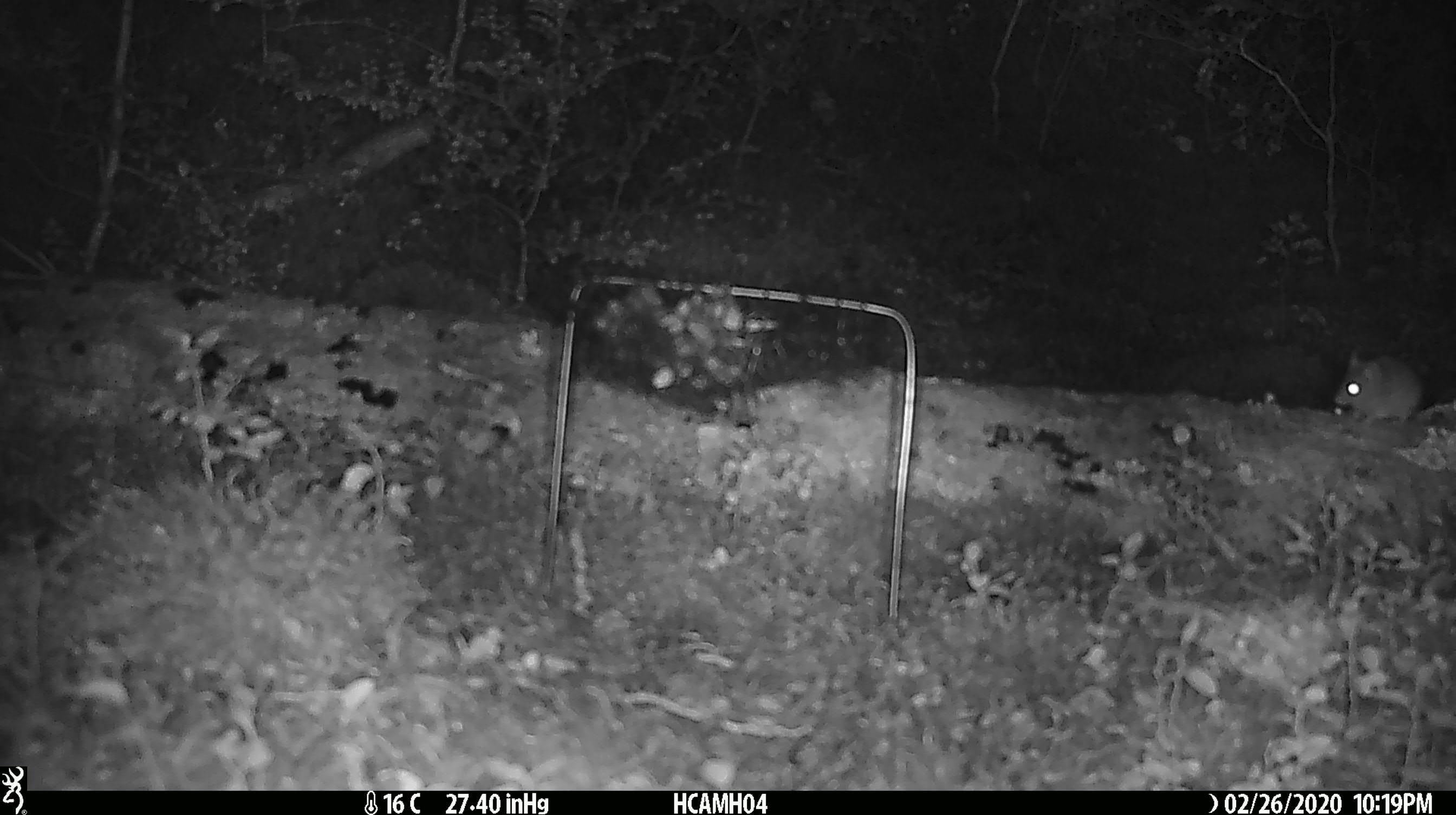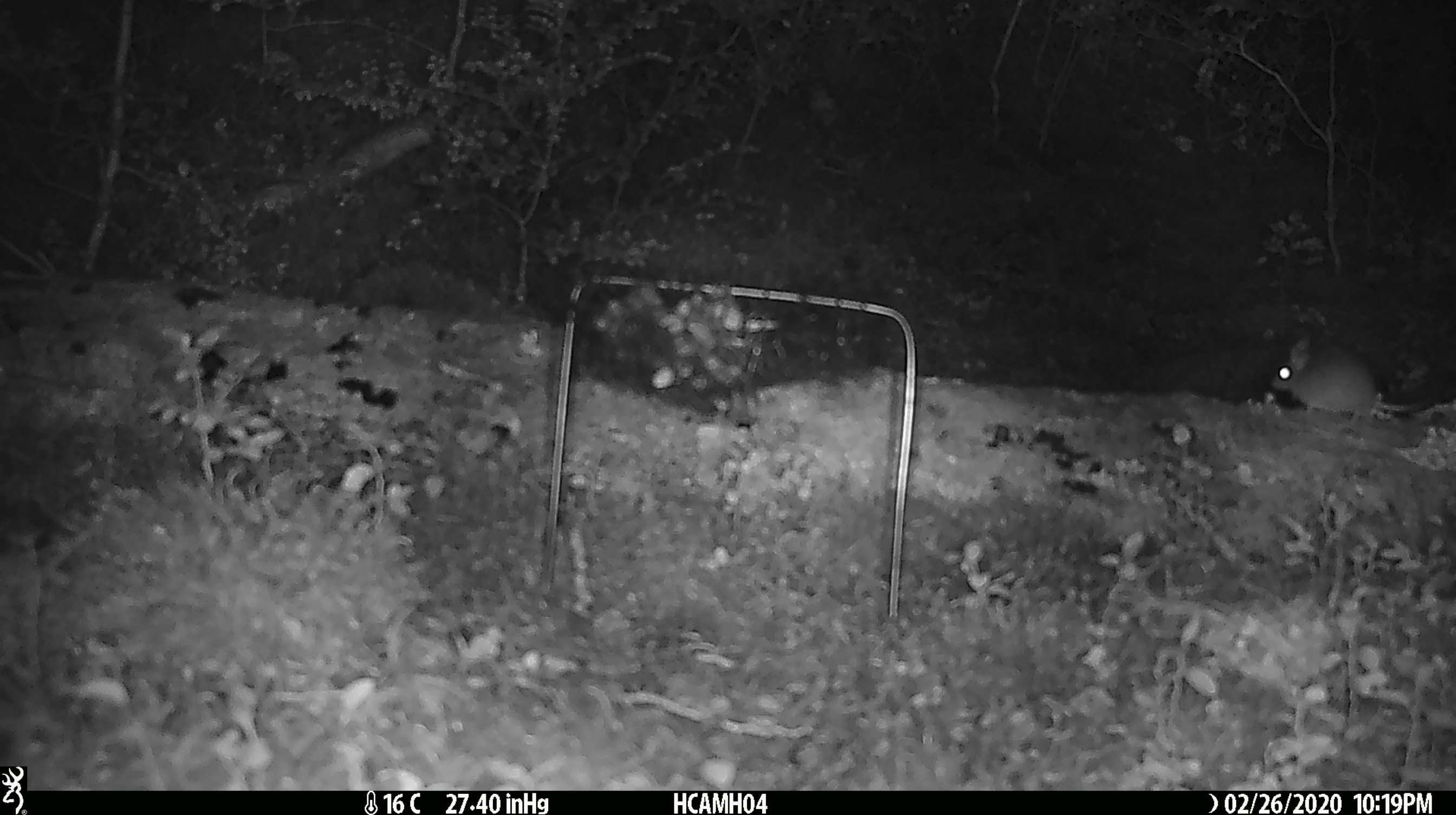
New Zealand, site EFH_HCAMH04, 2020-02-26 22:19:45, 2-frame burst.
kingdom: Animalia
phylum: Chordata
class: Mammalia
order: Rodentia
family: Muridae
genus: Mus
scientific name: Mus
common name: mouse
Mouse (Mus).